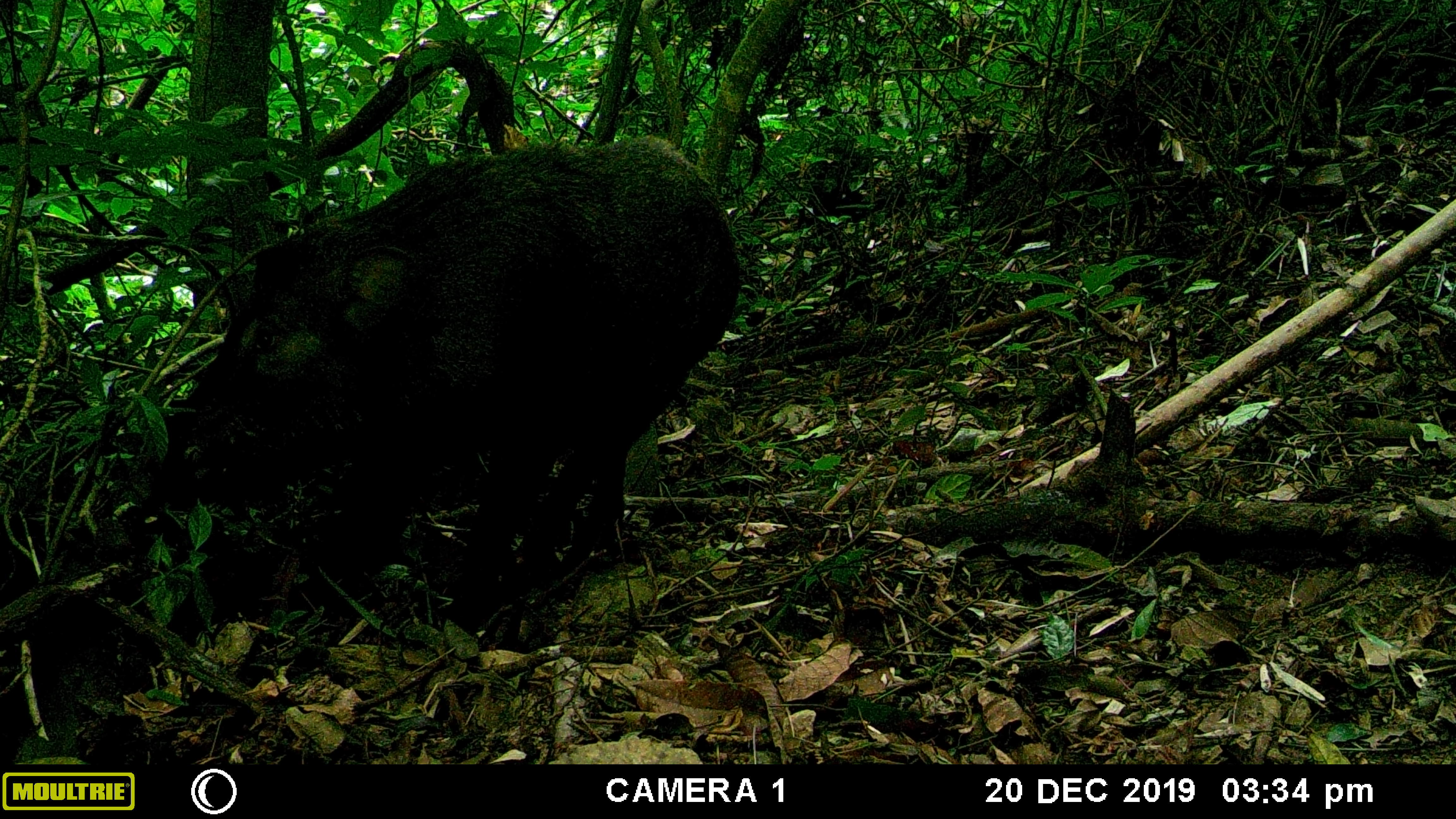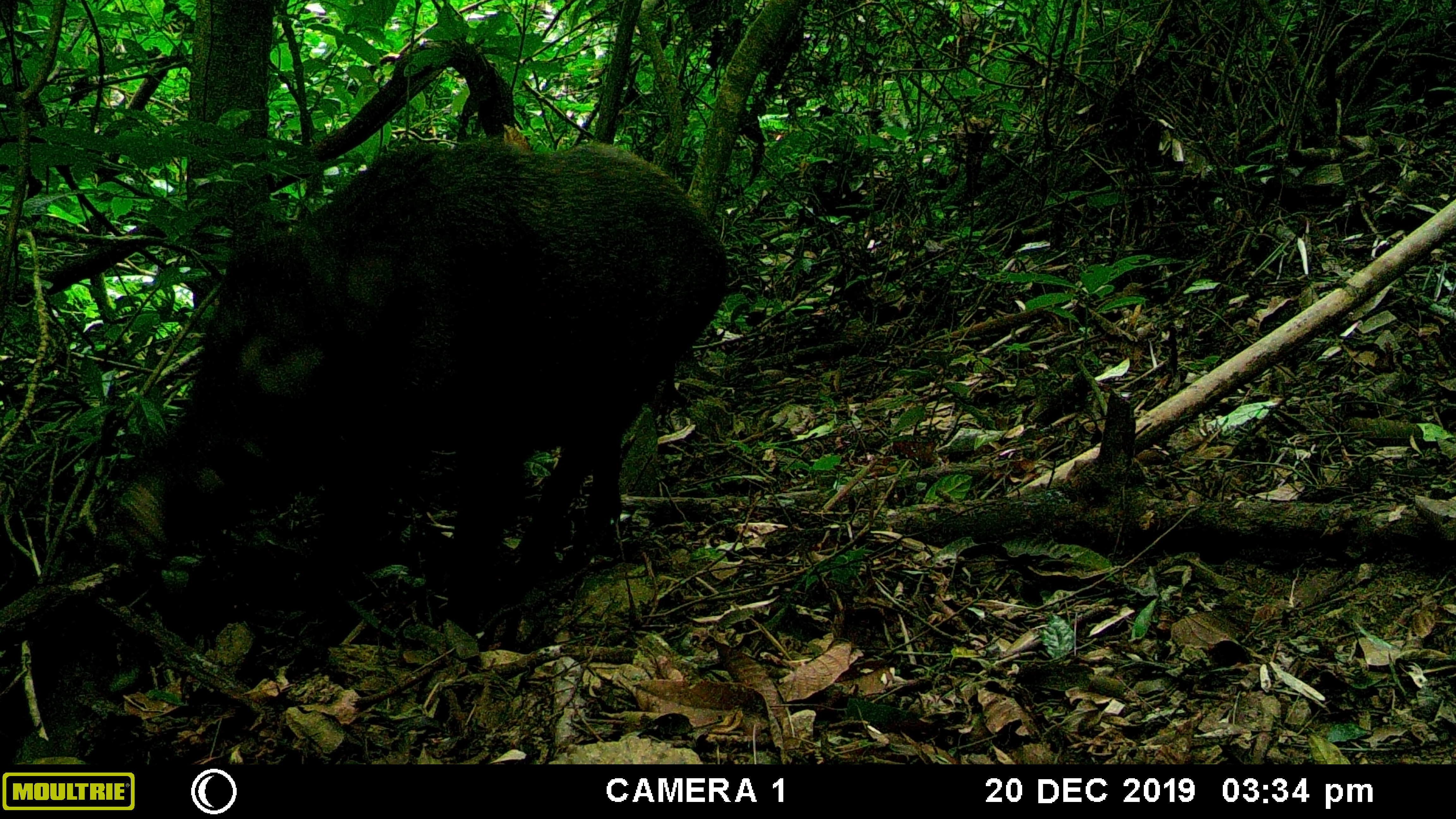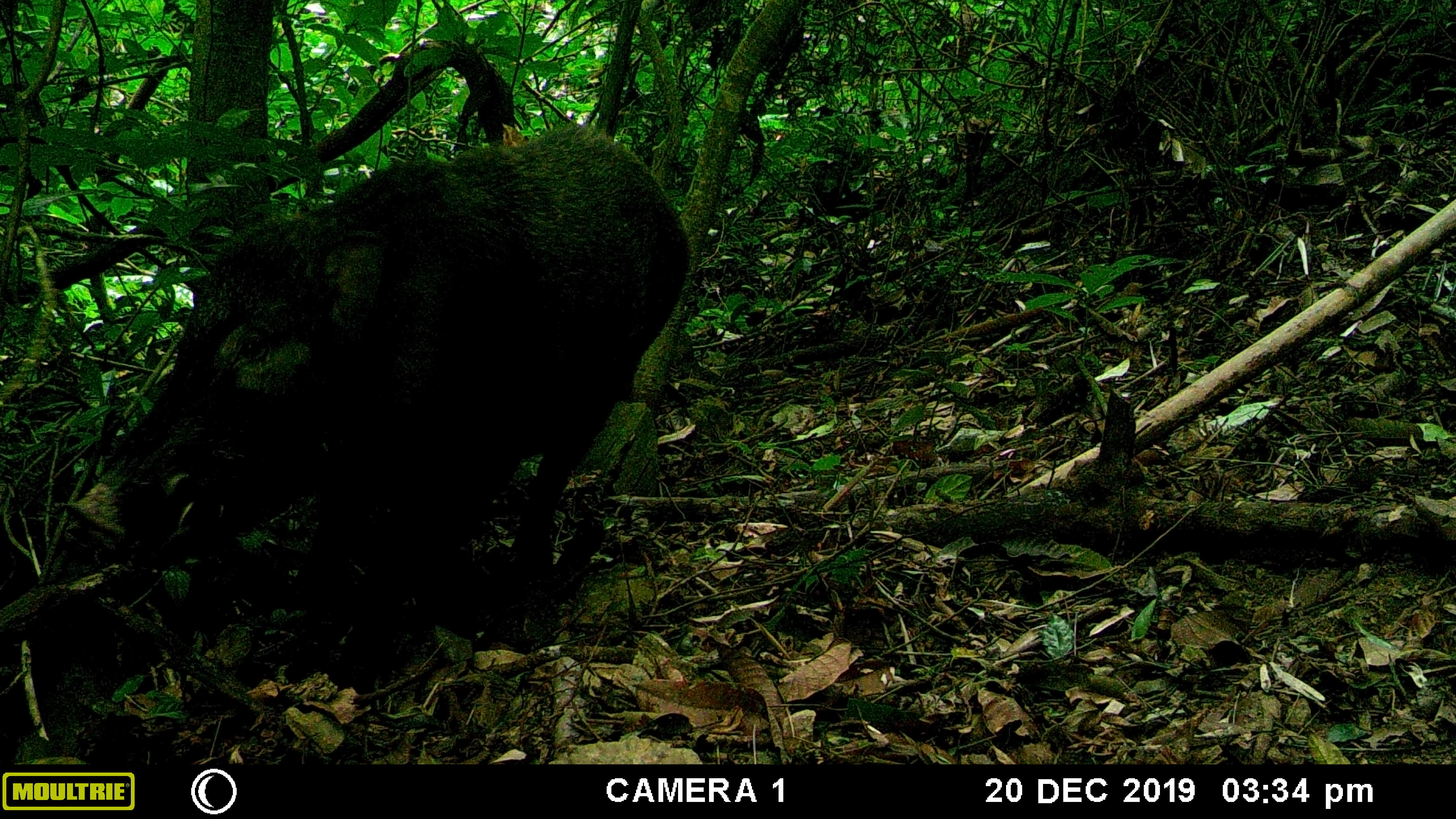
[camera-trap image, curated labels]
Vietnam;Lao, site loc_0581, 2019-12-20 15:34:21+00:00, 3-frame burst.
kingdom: Animalia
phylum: Chordata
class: Mammalia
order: Artiodactyla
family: Suidae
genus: Sus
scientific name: Sus scrofa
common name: eurasian wild pig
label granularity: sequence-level